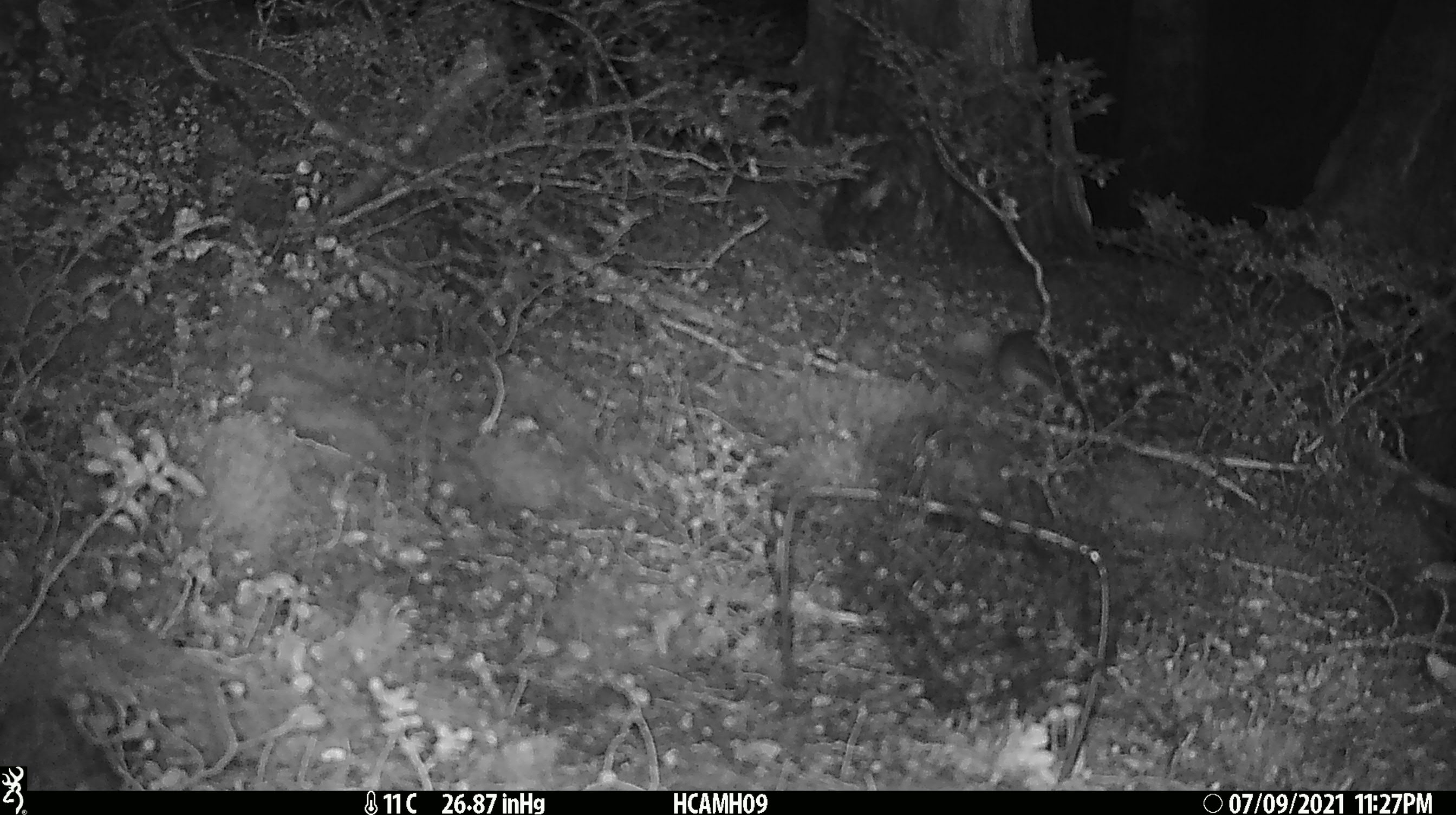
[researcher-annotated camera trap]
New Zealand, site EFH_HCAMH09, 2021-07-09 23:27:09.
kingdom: Animalia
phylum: Chordata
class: Mammalia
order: Rodentia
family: Muridae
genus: Rattus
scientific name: Rattus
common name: rat